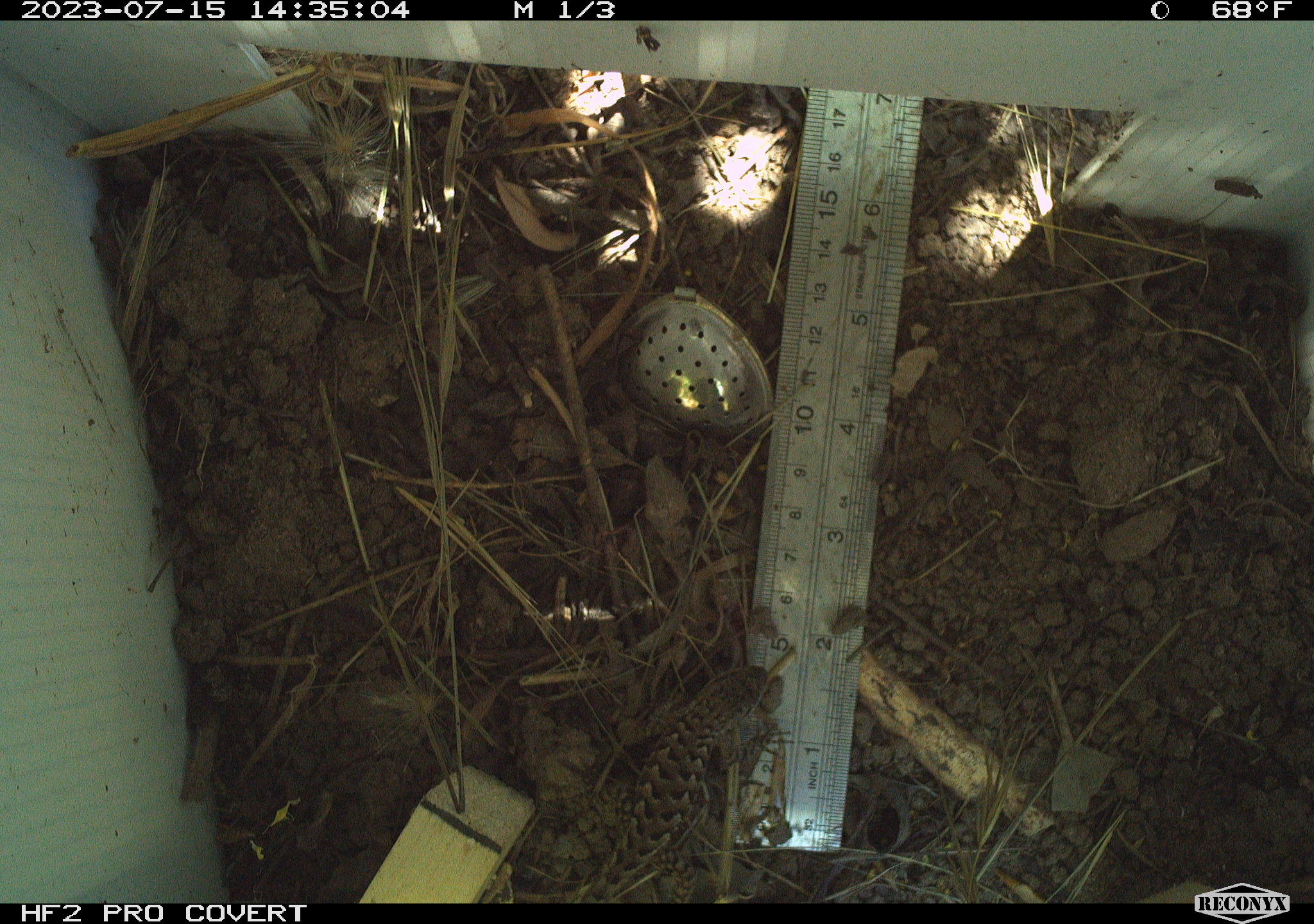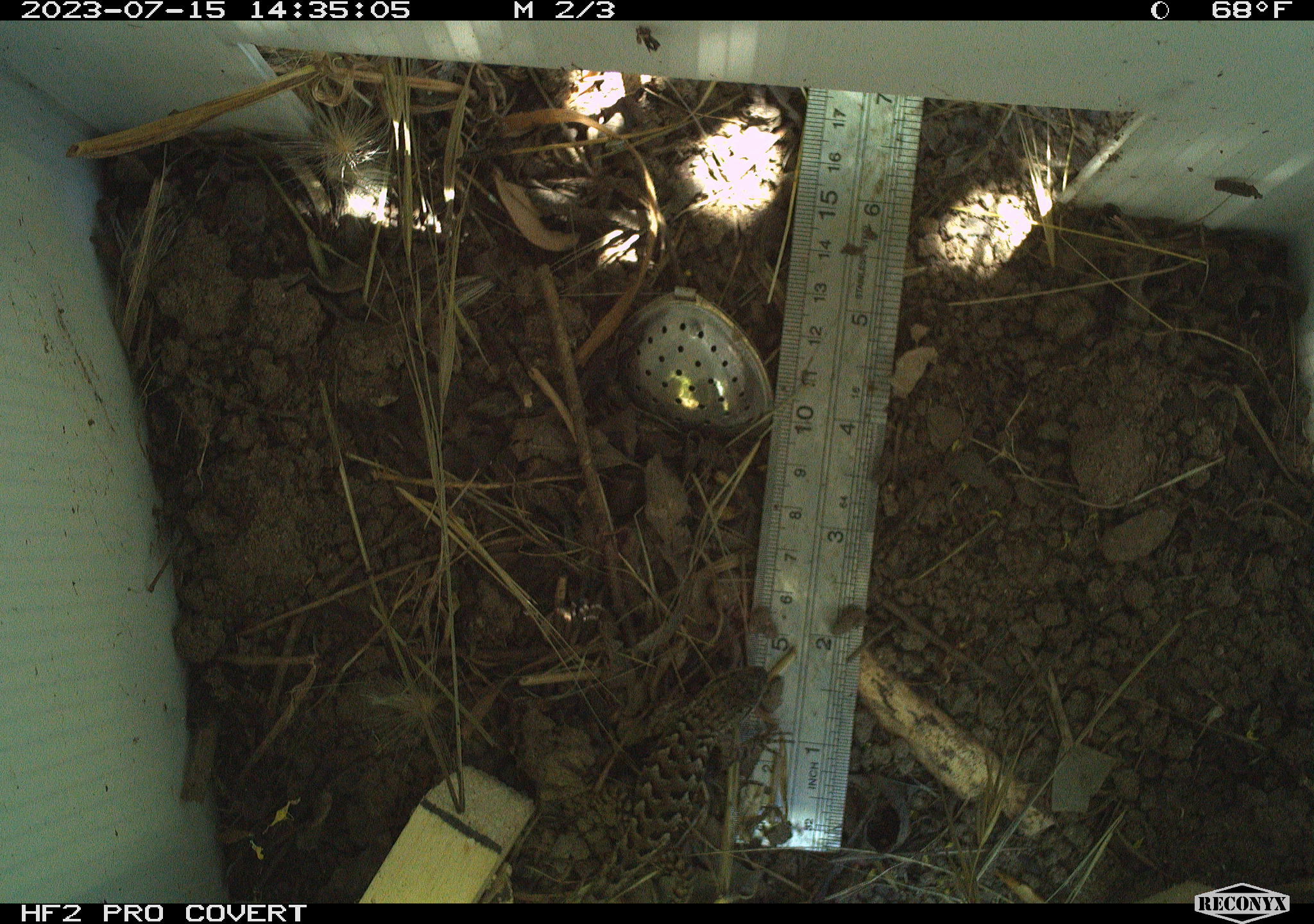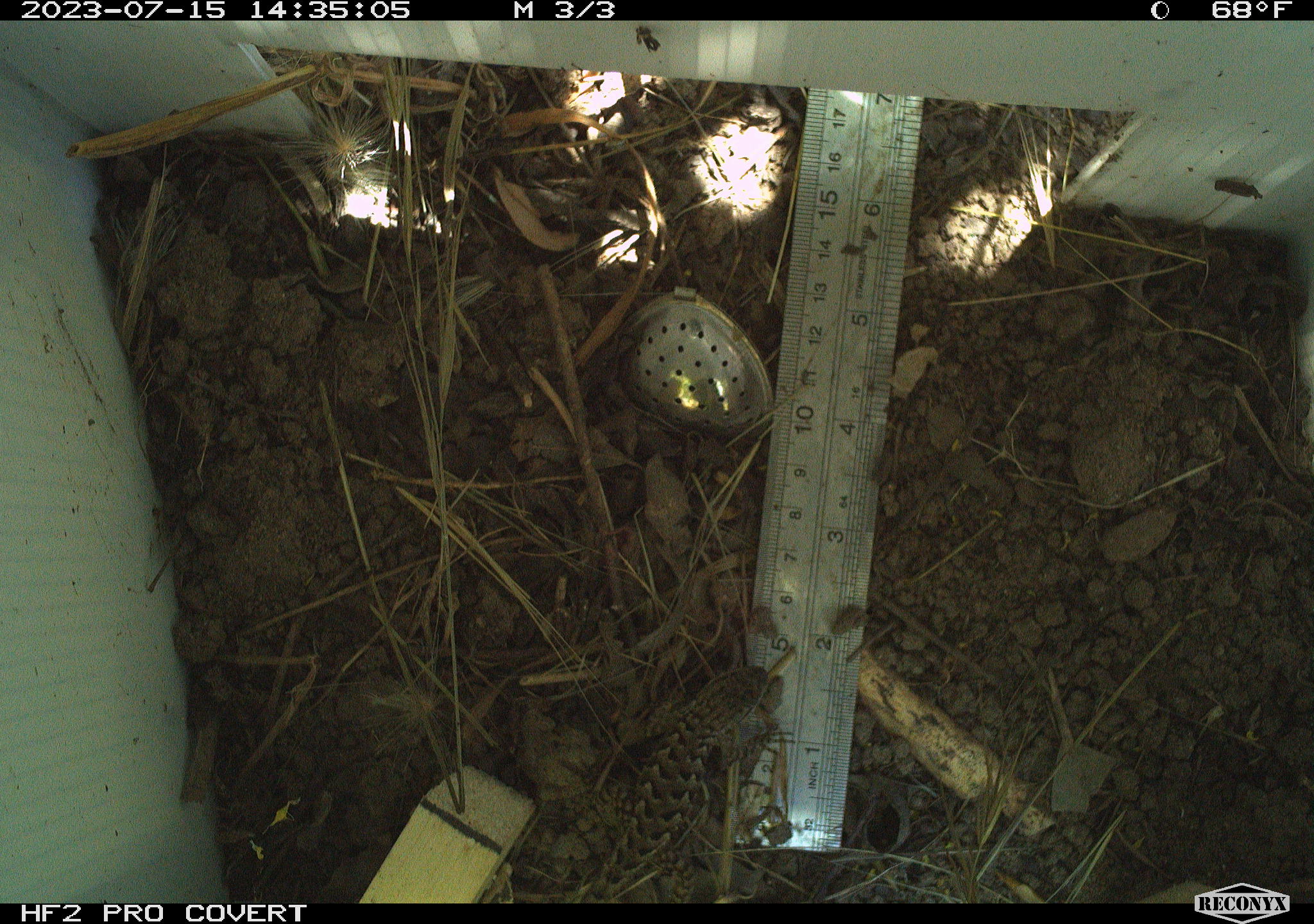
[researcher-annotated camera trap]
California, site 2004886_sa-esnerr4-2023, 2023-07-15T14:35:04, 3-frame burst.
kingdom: Animalia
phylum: Chordata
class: Reptilia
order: Squamata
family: Phrynosomatidae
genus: Sceloporus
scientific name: Sceloporus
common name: spiny lizards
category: sceloporus species